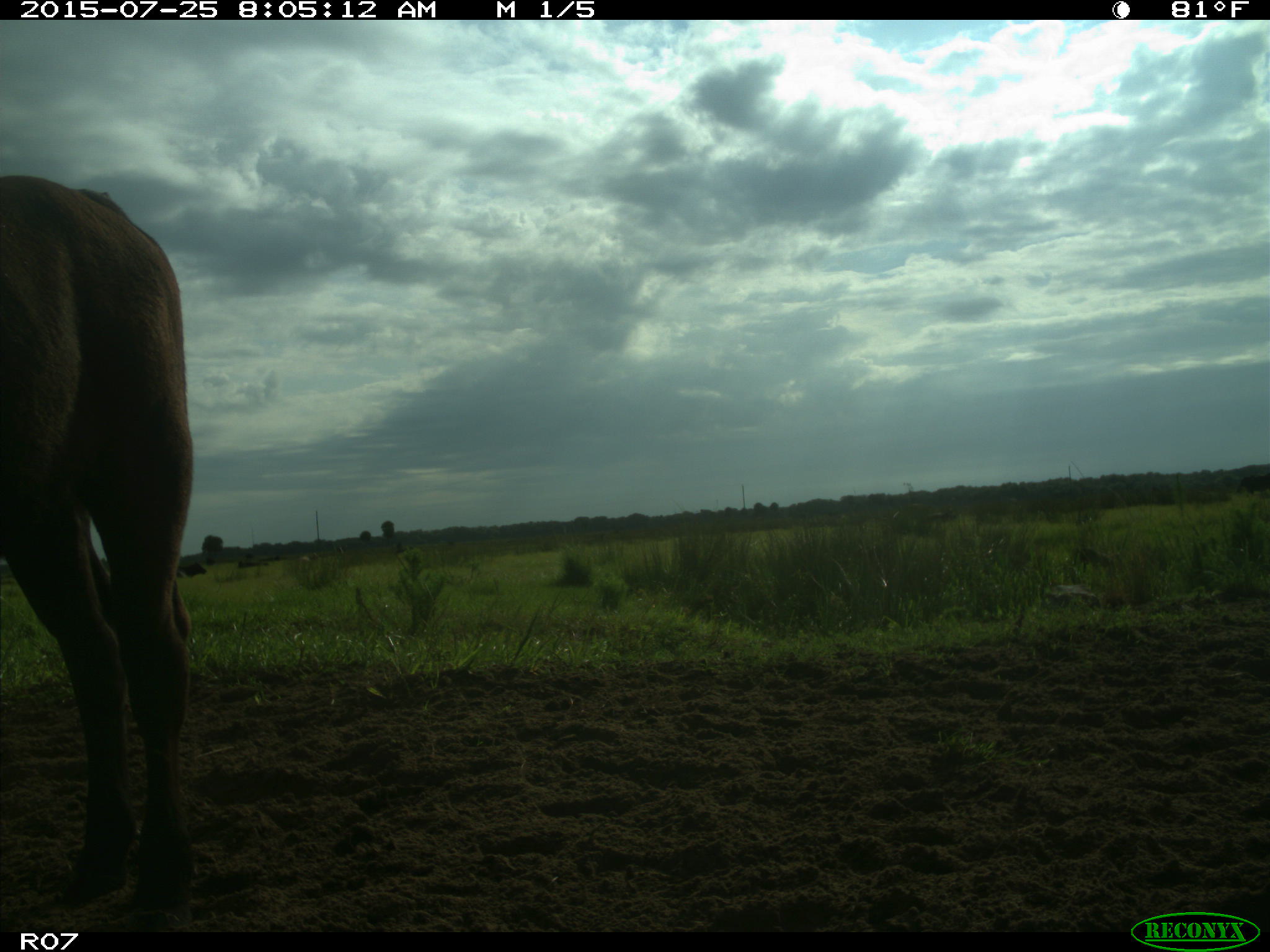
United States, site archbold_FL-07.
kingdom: Animalia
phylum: Chordata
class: Mammalia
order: Artiodactyla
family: Bovidae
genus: Bos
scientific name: Bos taurus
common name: domestic cow